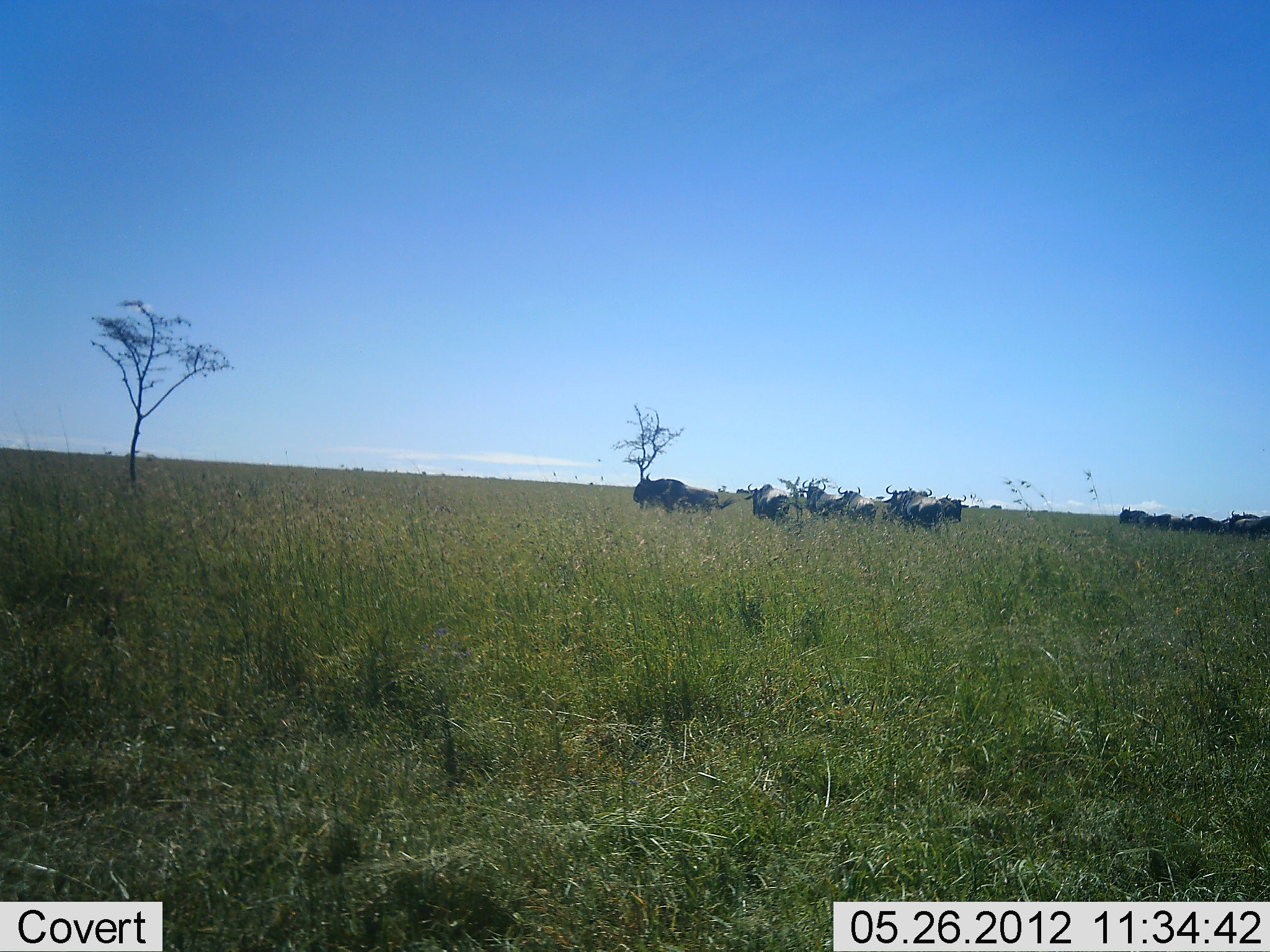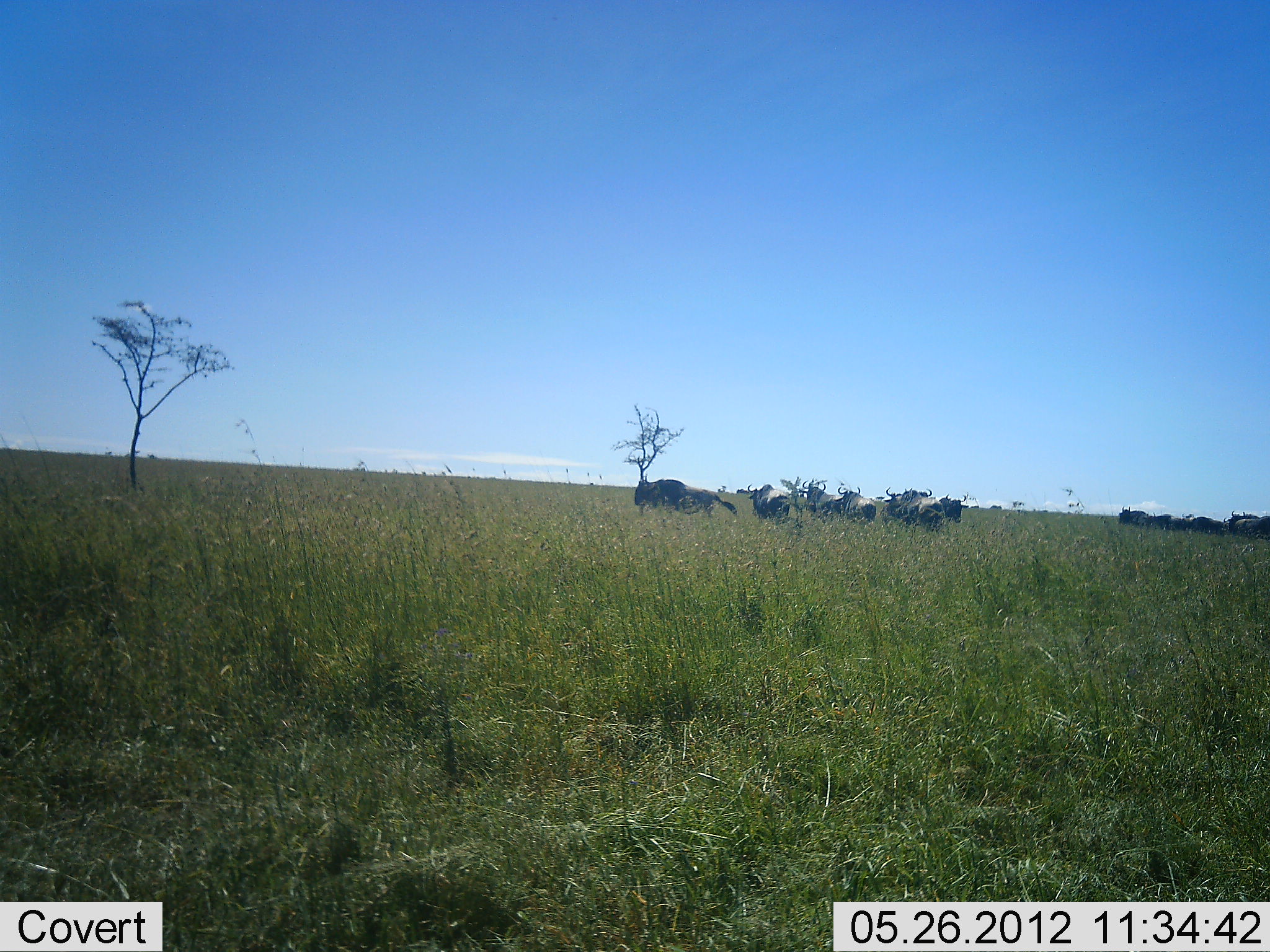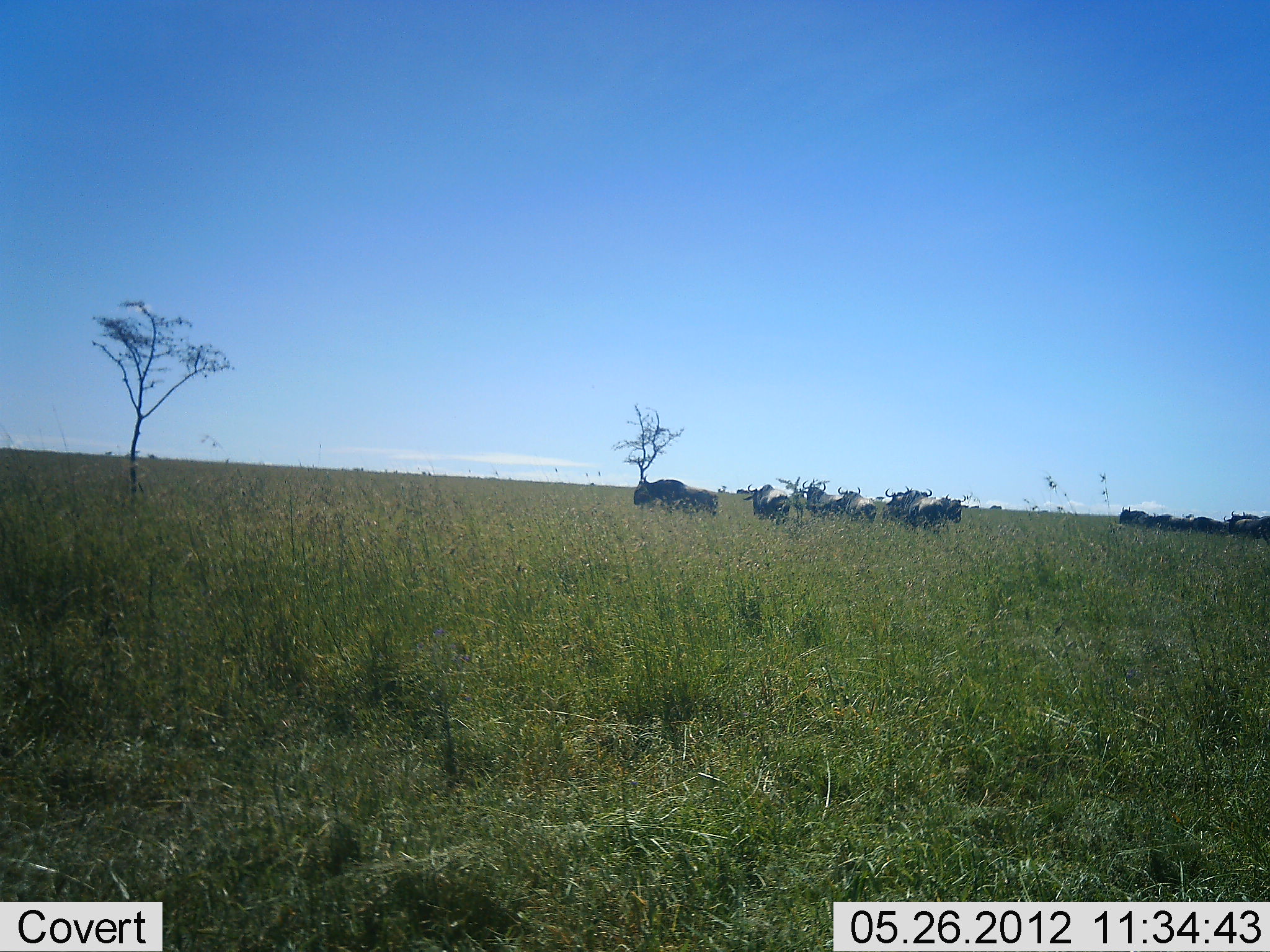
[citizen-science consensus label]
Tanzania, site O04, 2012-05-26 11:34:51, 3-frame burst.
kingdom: Animalia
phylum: Chordata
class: Mammalia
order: Artiodactyla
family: Bovidae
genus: Connochaetes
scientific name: Connochaetes taurinus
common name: blue wildebeest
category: wildebeest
Wildebeest (blue wildebeest) (Connochaetes taurinus), count 11-50. Behavior (volunteer vote fractions): standing 100%, resting 0%, moving 0%, interacting 0%. Young present (vote fraction): 0%. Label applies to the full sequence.